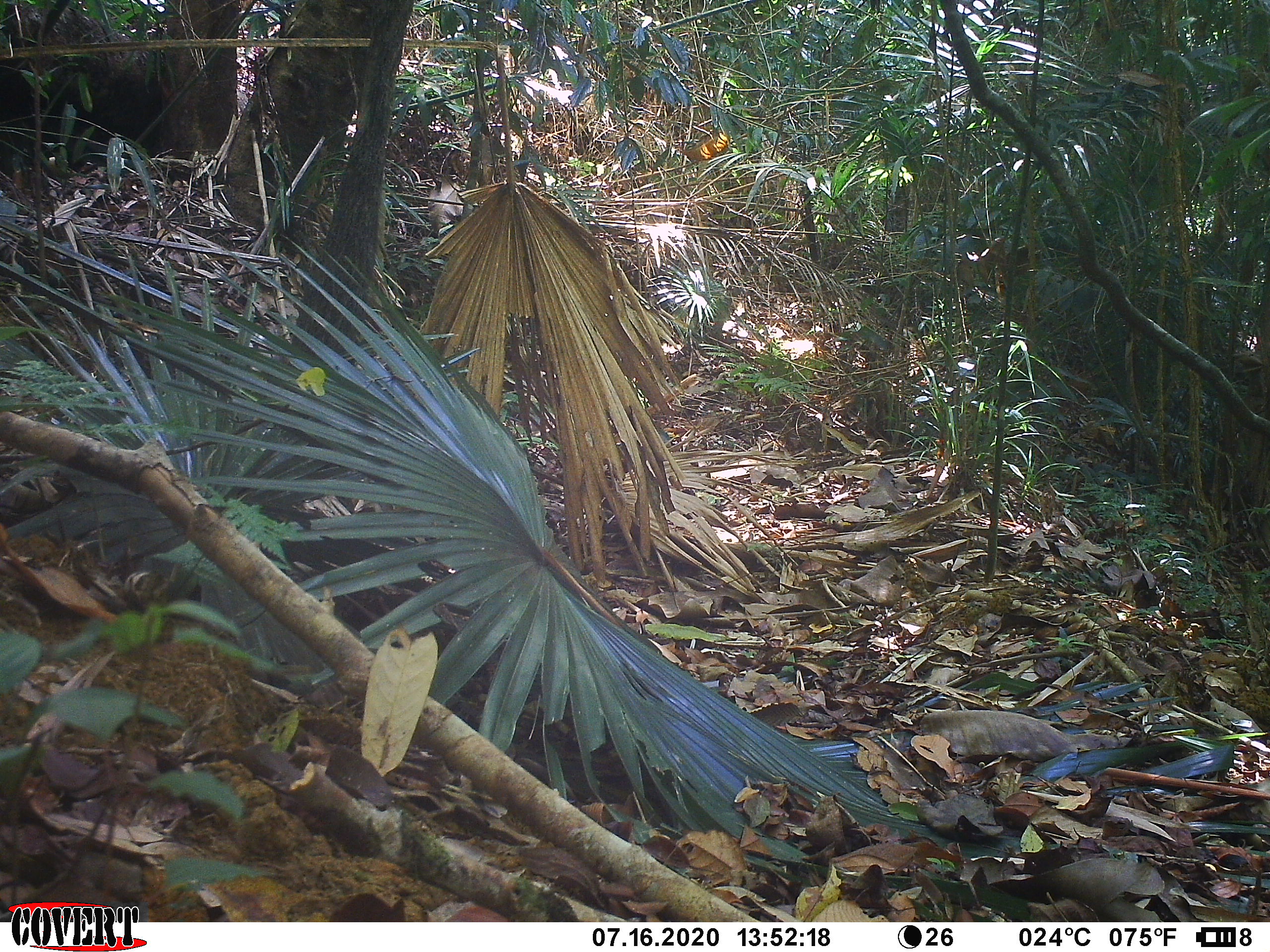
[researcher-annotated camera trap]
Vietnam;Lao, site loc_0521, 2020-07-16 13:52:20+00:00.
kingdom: Animalia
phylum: Chordata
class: Mammalia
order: Carnivora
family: Mustelidae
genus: Martes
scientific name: Martes flavigula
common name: yellow-throated marten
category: yellow throated marten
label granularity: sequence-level